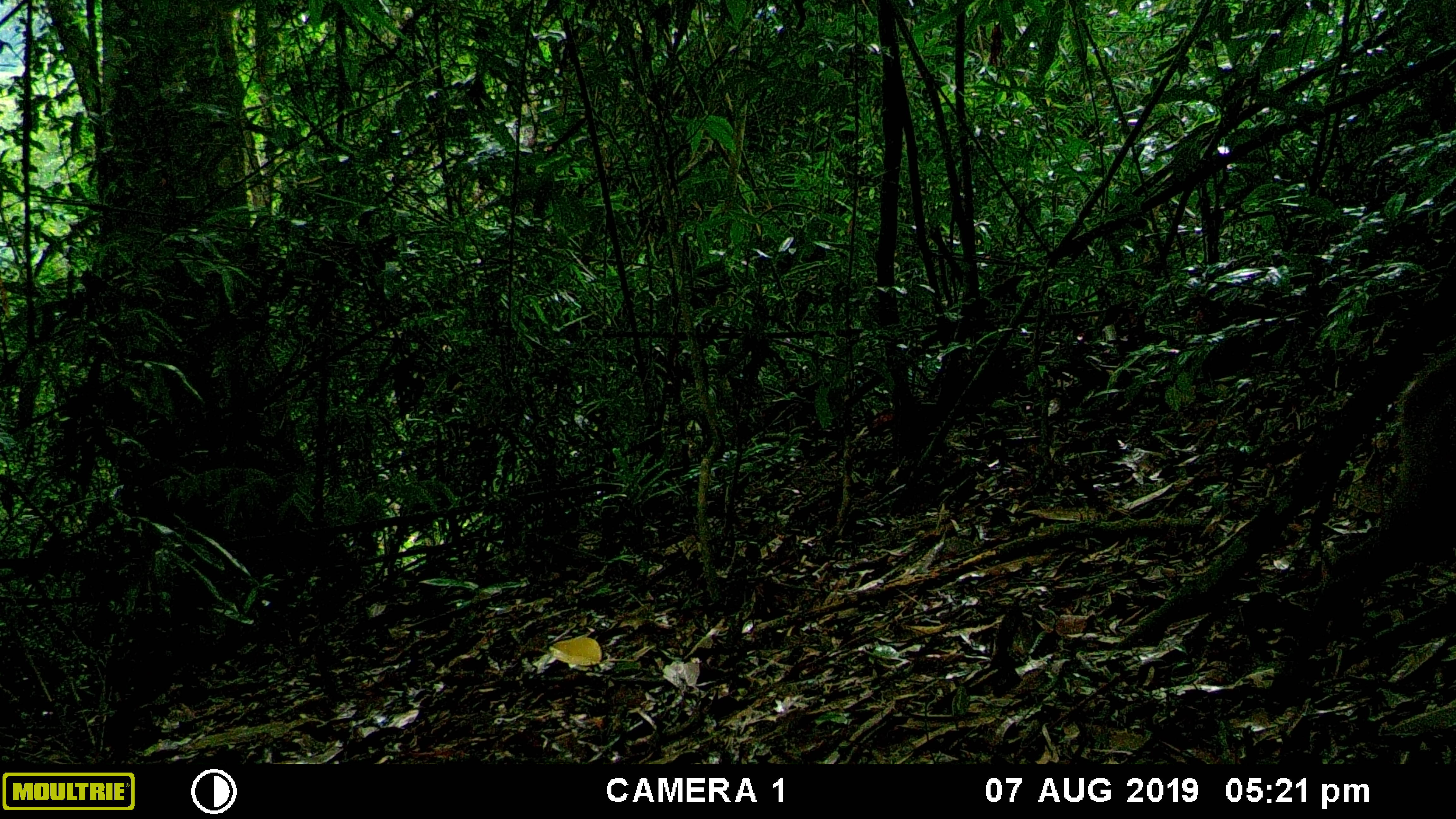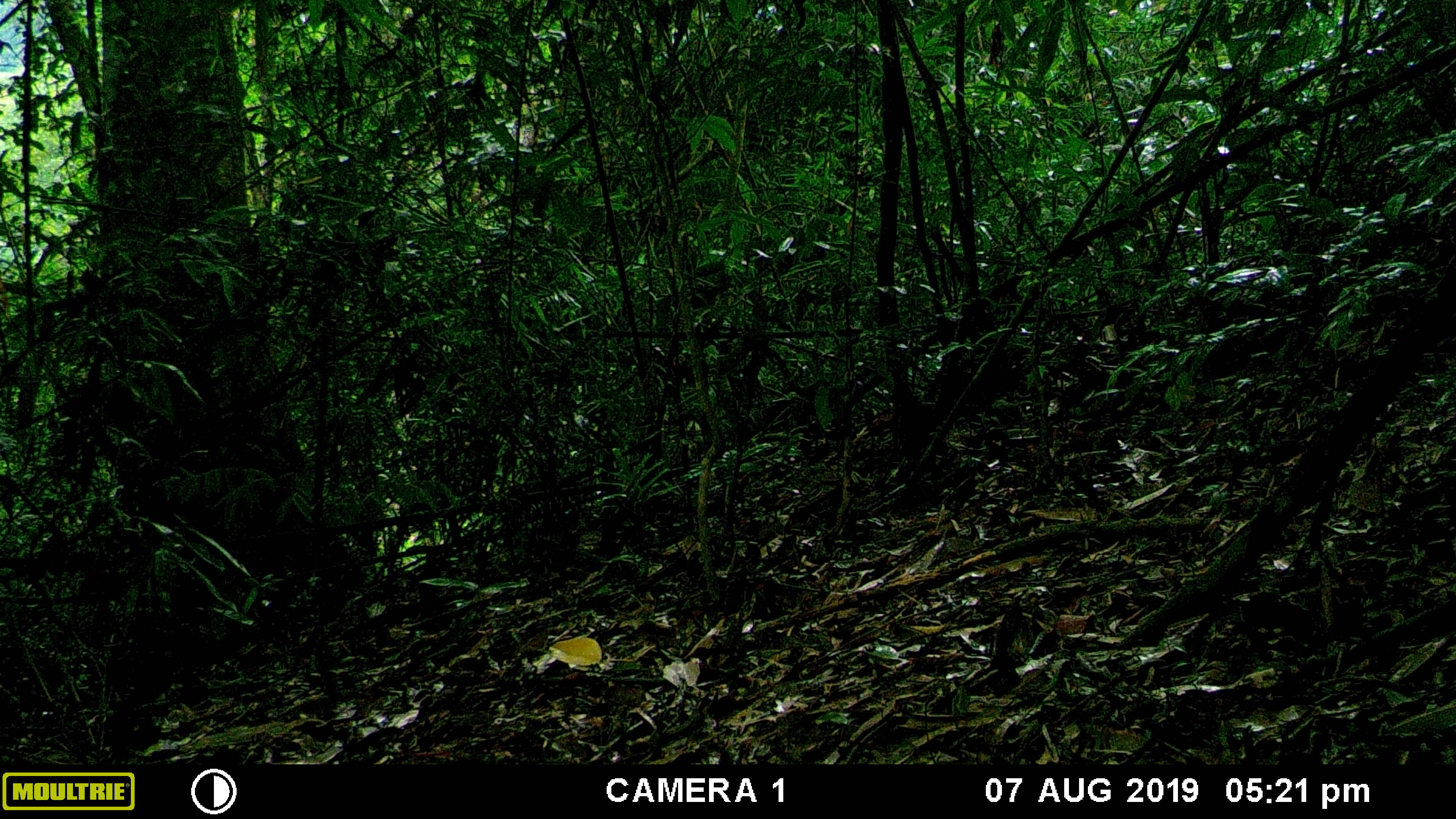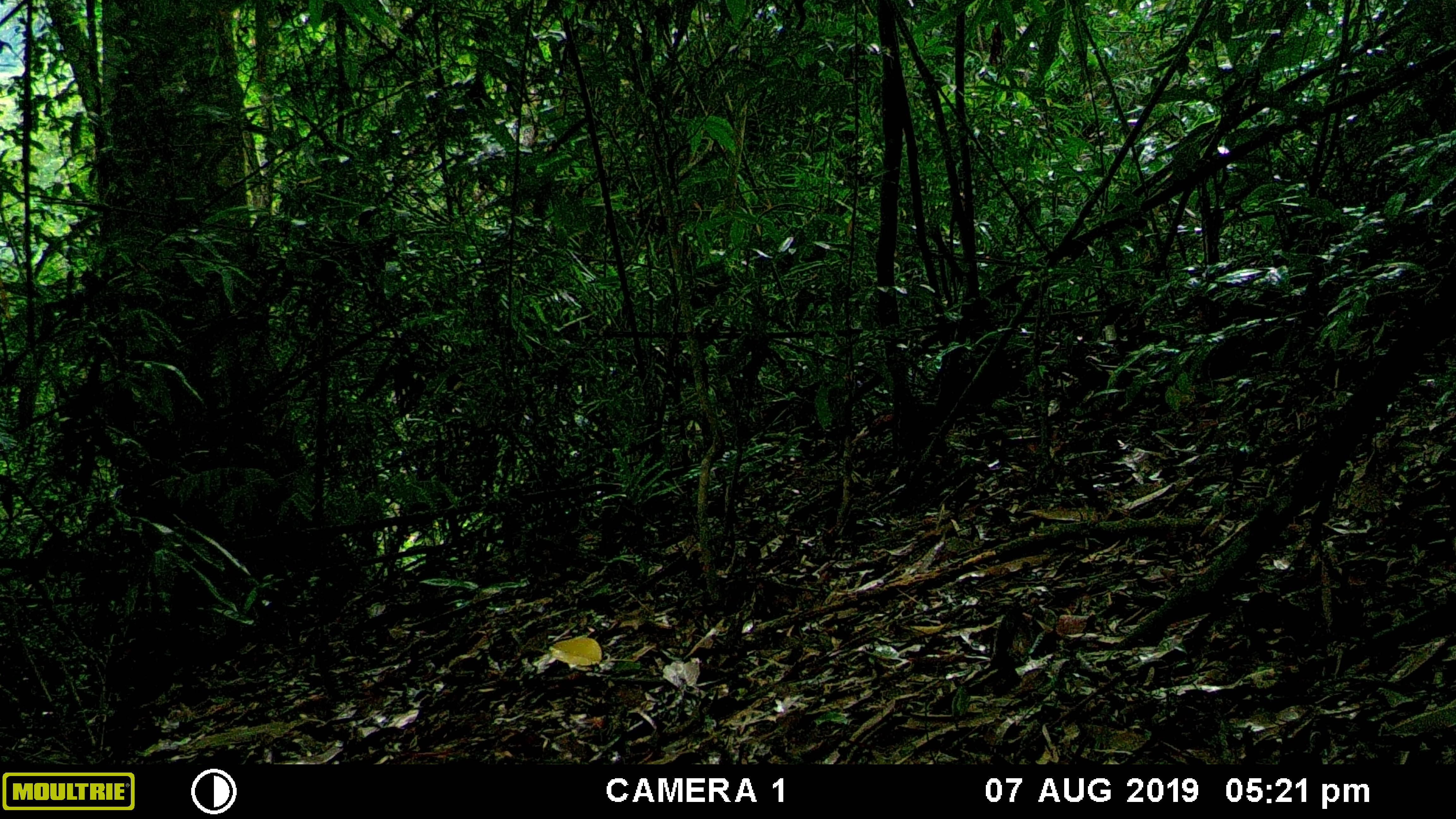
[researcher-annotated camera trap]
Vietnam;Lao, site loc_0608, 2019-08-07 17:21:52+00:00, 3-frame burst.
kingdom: Animalia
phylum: Chordata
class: Mammalia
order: Artiodactyla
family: Cervidae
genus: Muntiacus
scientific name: Muntiacus rooseveltorum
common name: roosevelt's muntjac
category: roosevelts muntjac group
Roosevelts muntjac group (roosevelt's muntjac) (Muntiacus rooseveltorum). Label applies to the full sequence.